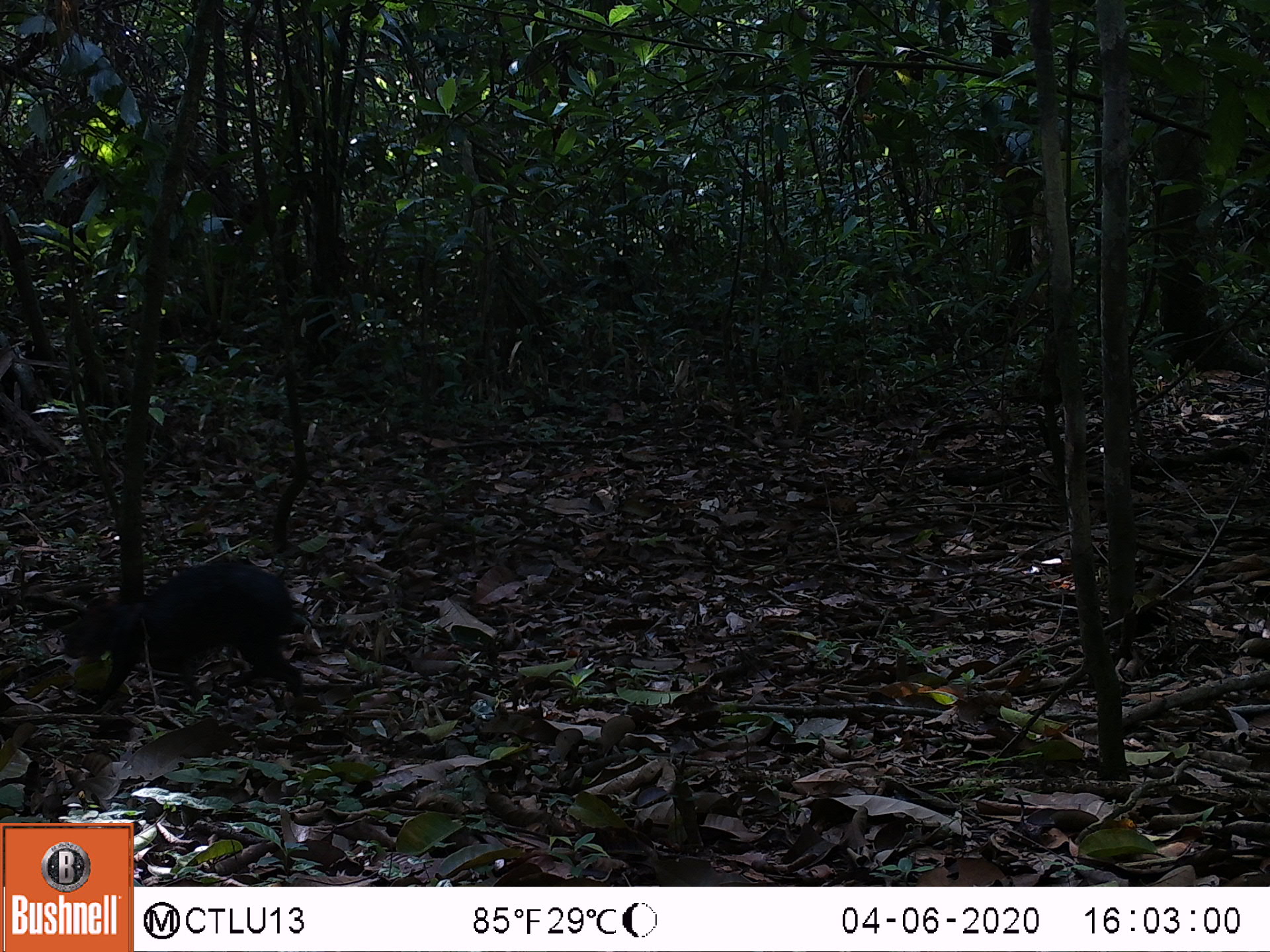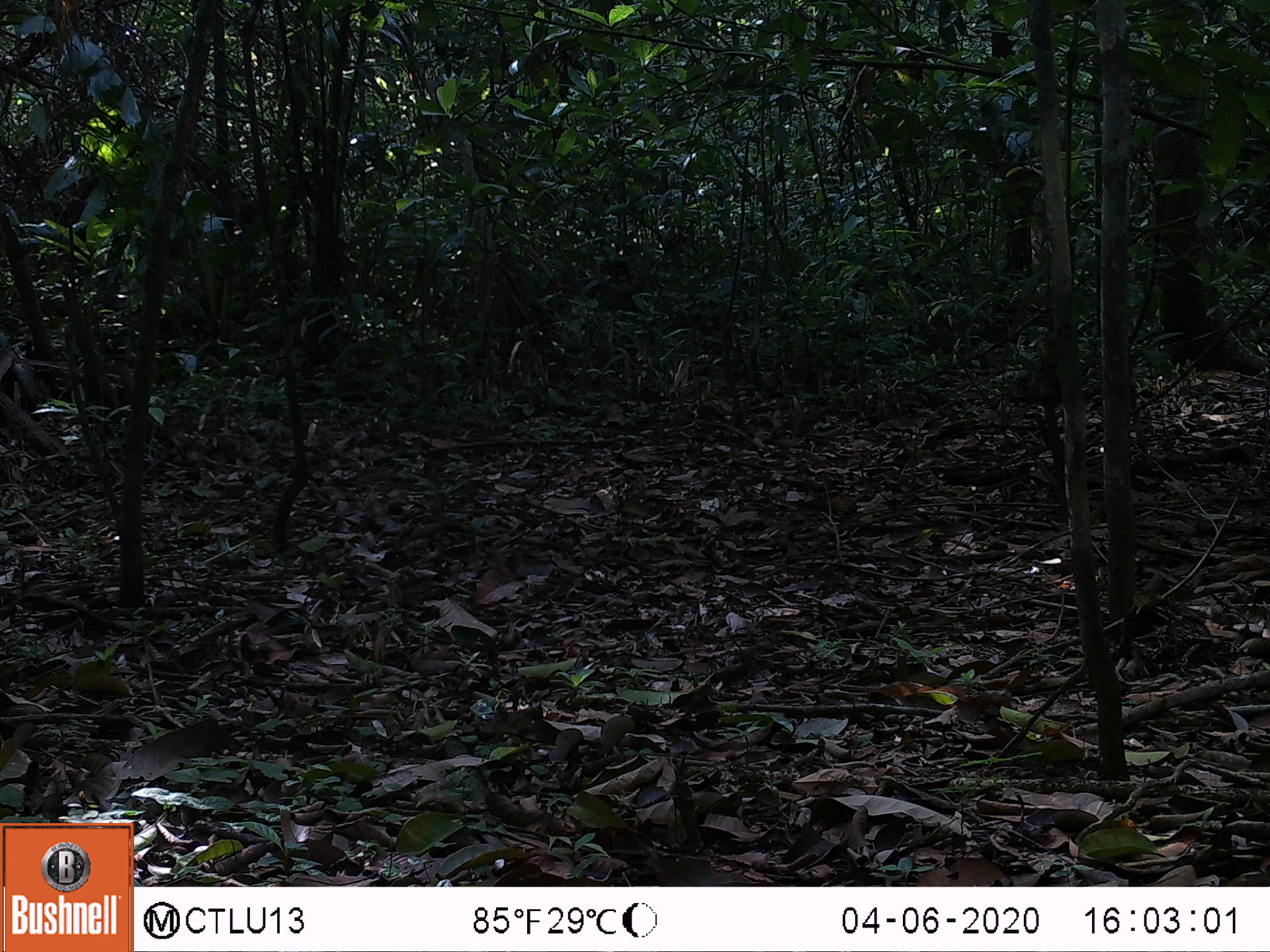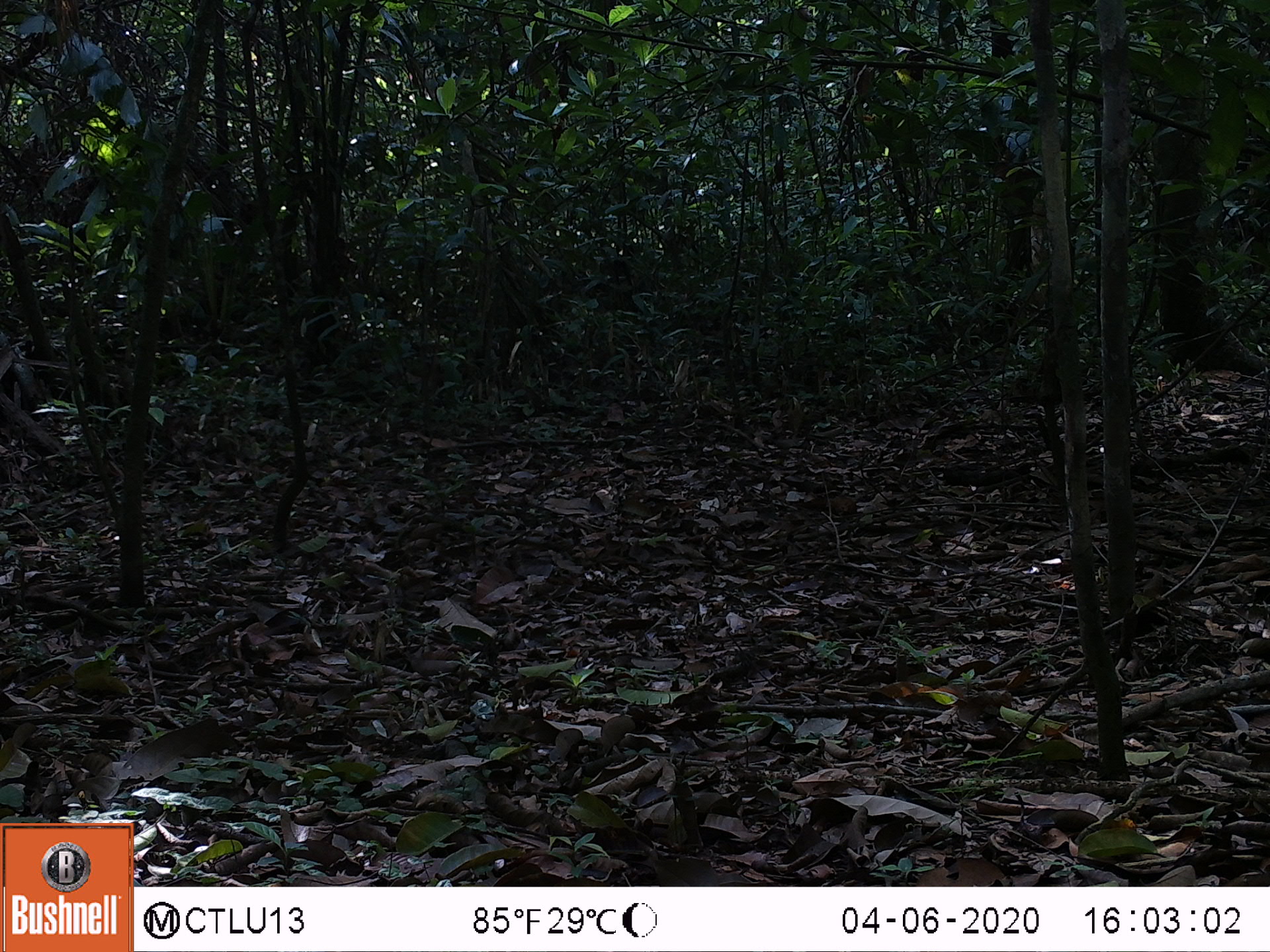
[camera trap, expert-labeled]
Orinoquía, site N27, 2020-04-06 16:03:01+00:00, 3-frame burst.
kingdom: Animalia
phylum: Chordata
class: Mammalia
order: Rodentia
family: Dasyproctidae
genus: Dasyprocta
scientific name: Dasyprocta fuliginosa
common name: black agouti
Black agouti (Dasyprocta fuliginosa).